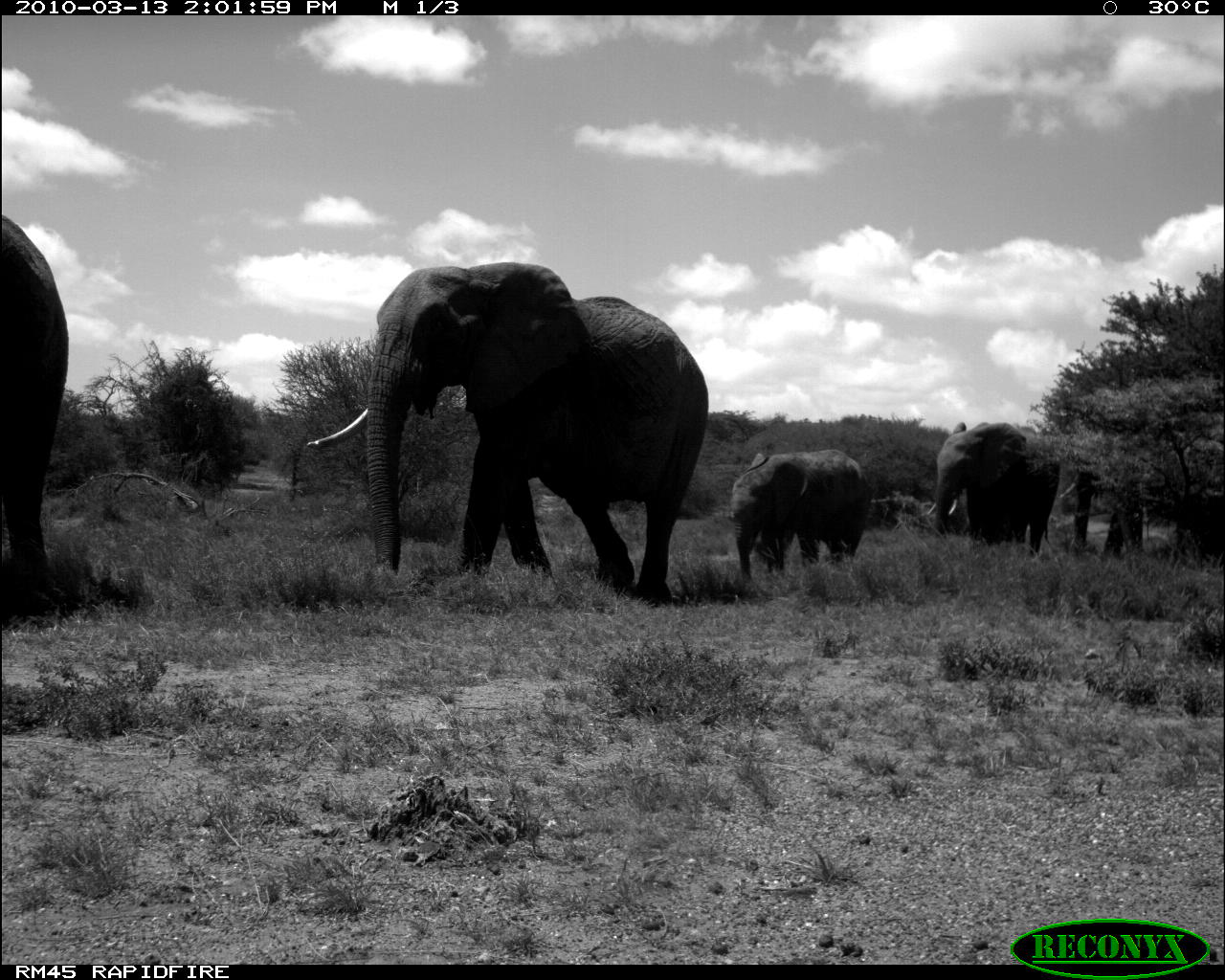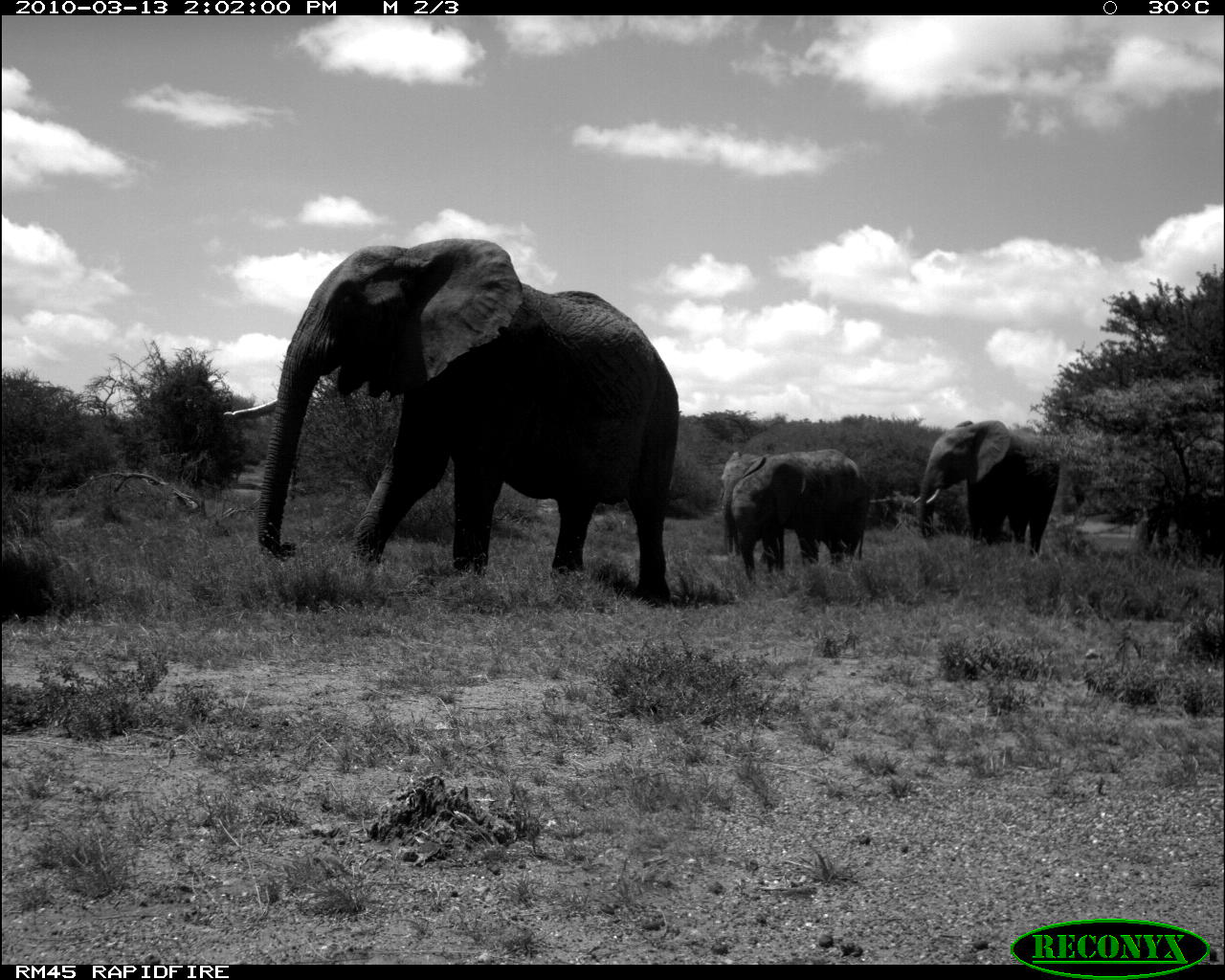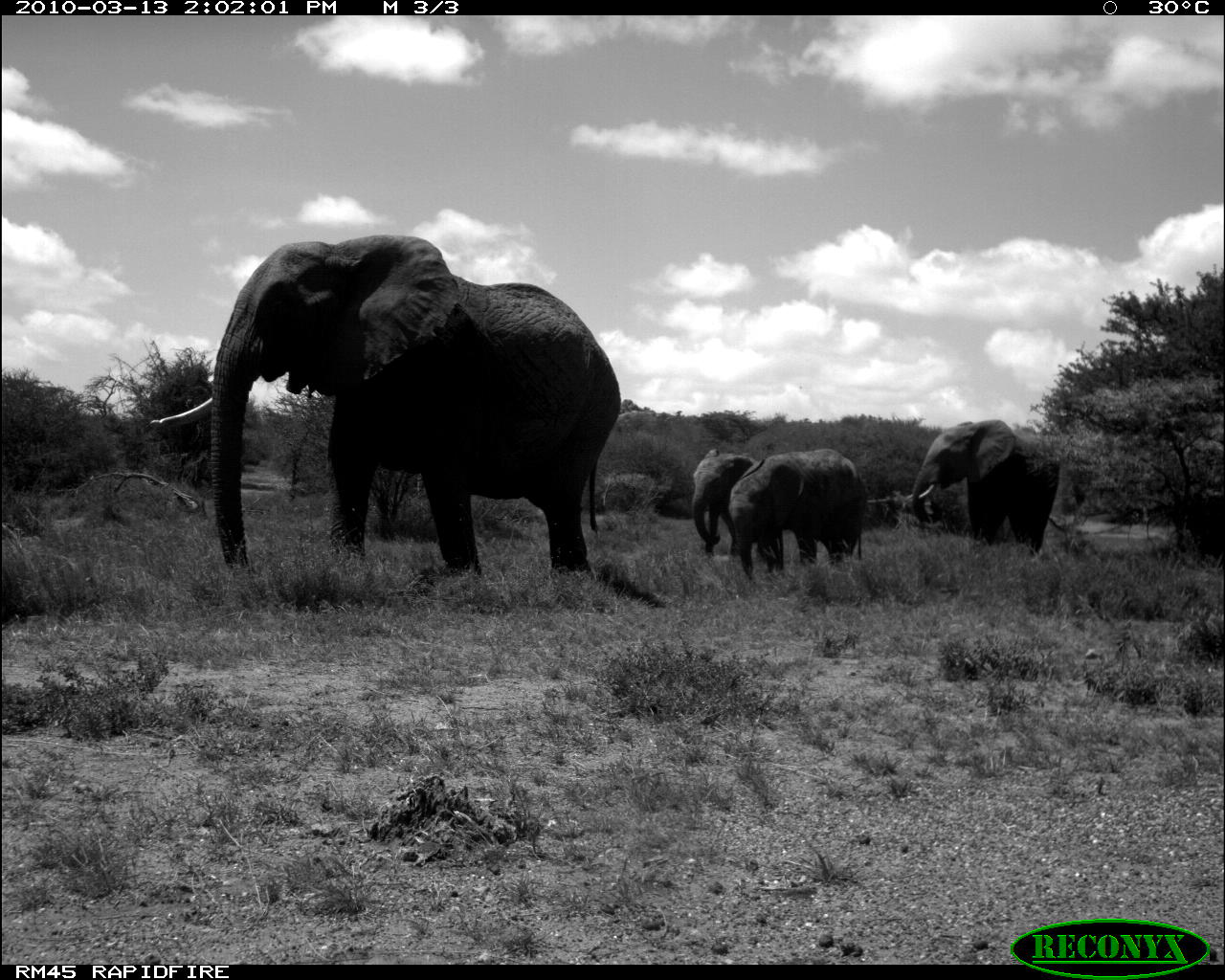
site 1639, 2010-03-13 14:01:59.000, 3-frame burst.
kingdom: Animalia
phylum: Chordata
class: Mammalia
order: Proboscidea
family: Elephantidae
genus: Loxodonta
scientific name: Loxodonta africana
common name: african bush elephant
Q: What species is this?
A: Loxodonta africana (african bush elephant).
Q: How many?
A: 5.